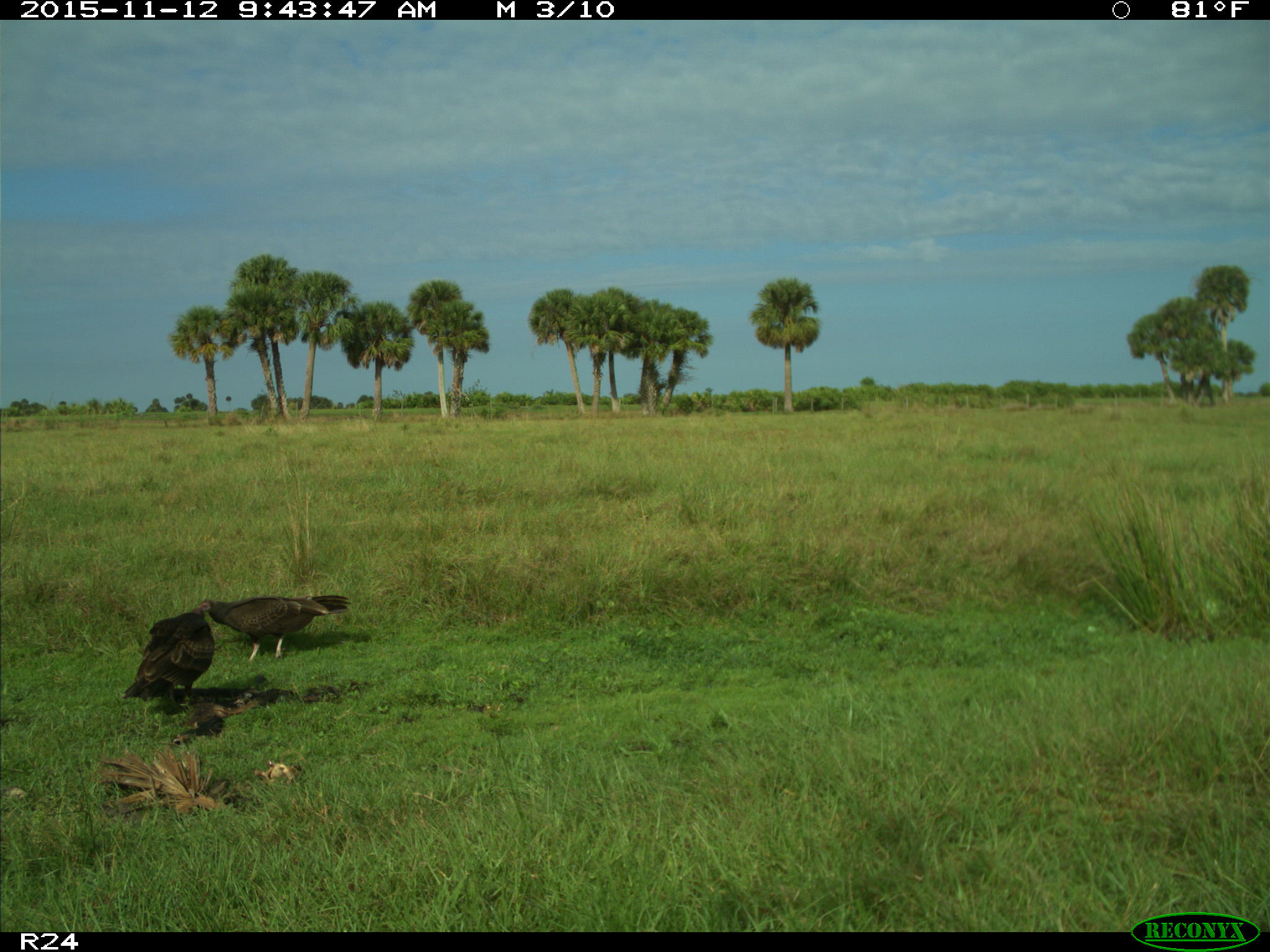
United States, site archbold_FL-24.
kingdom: Animalia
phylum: Chordata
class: Aves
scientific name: Aves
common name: birds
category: unidentified bird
Unidentified bird (birds) (Aves).